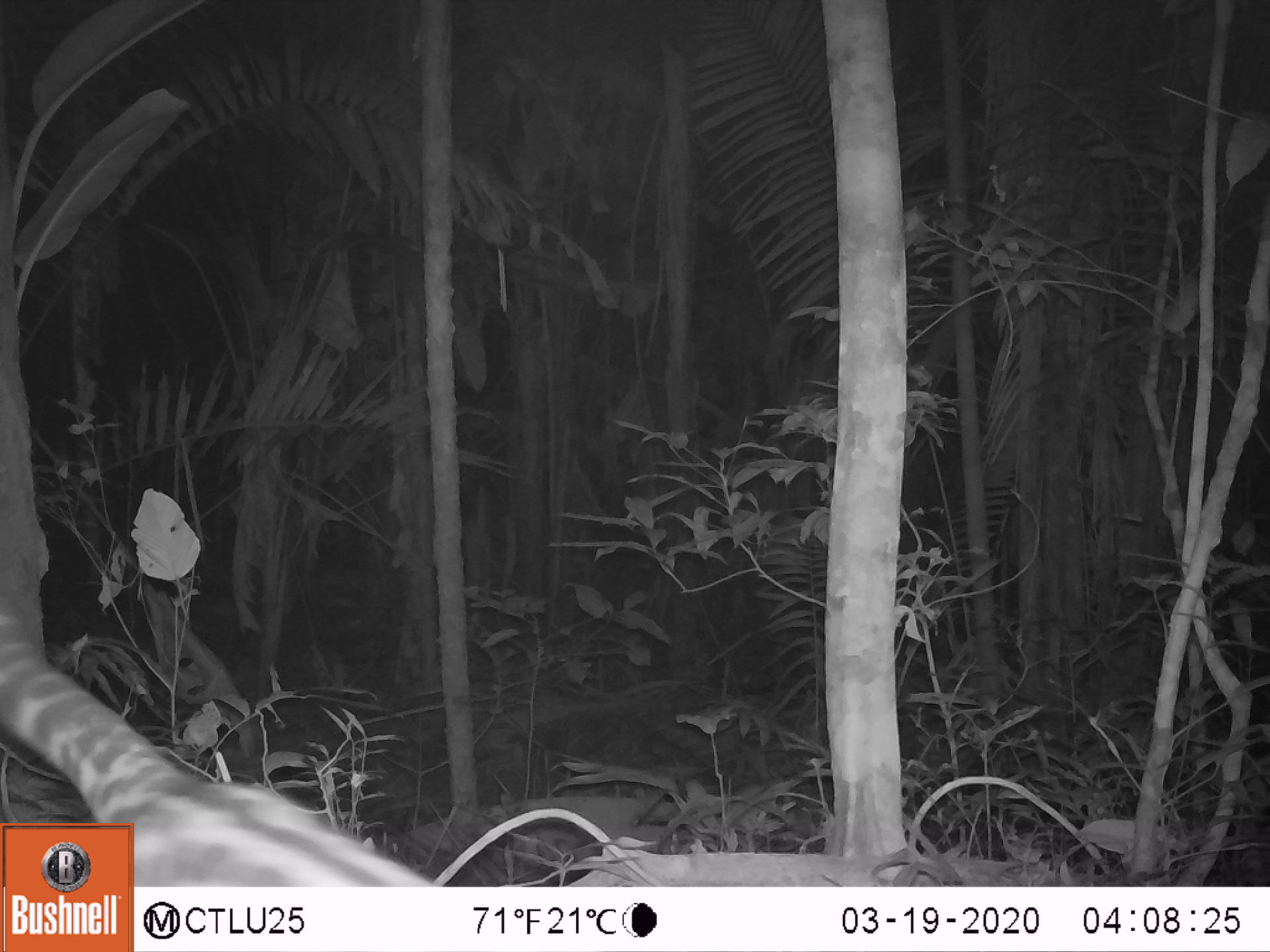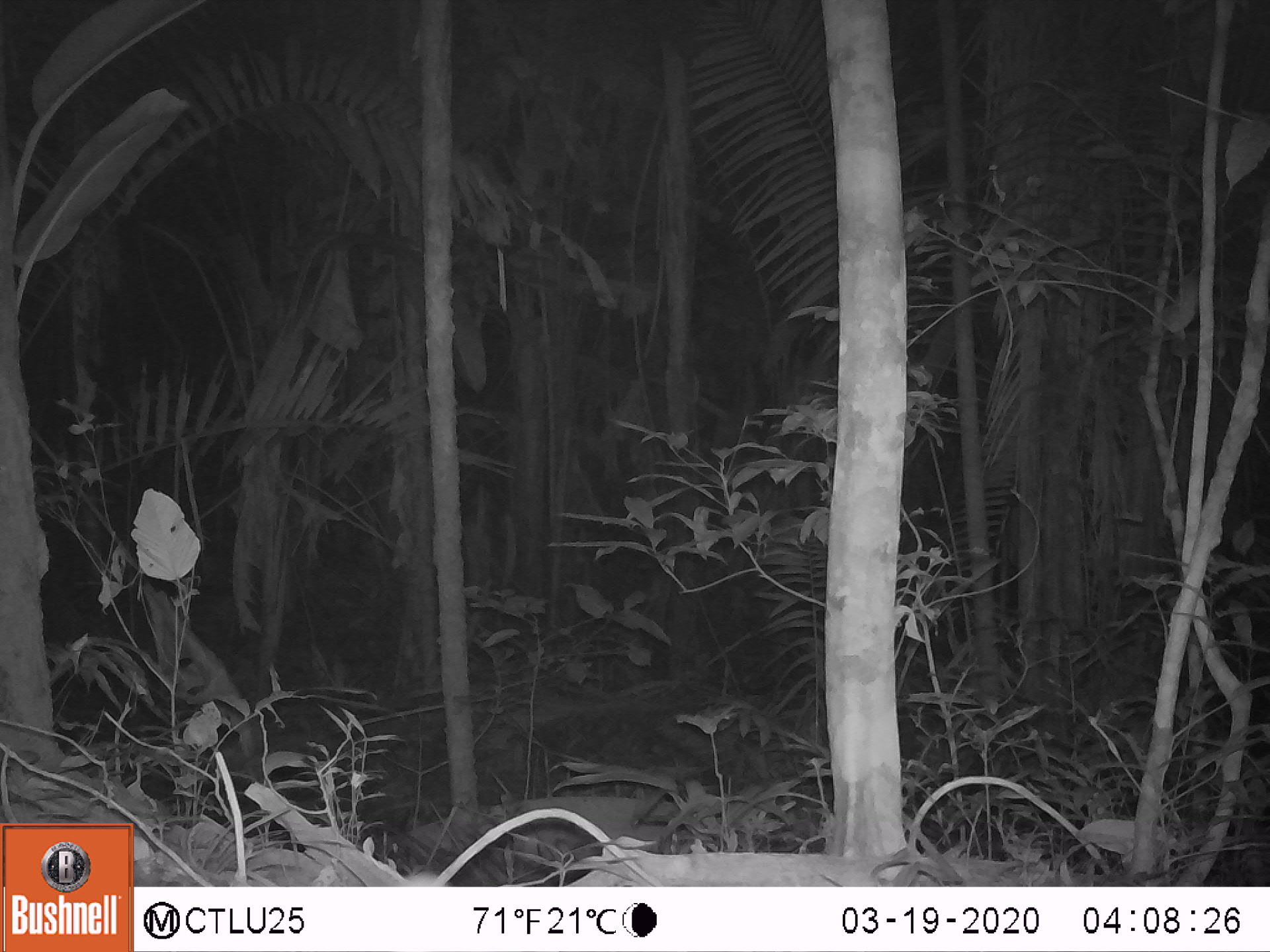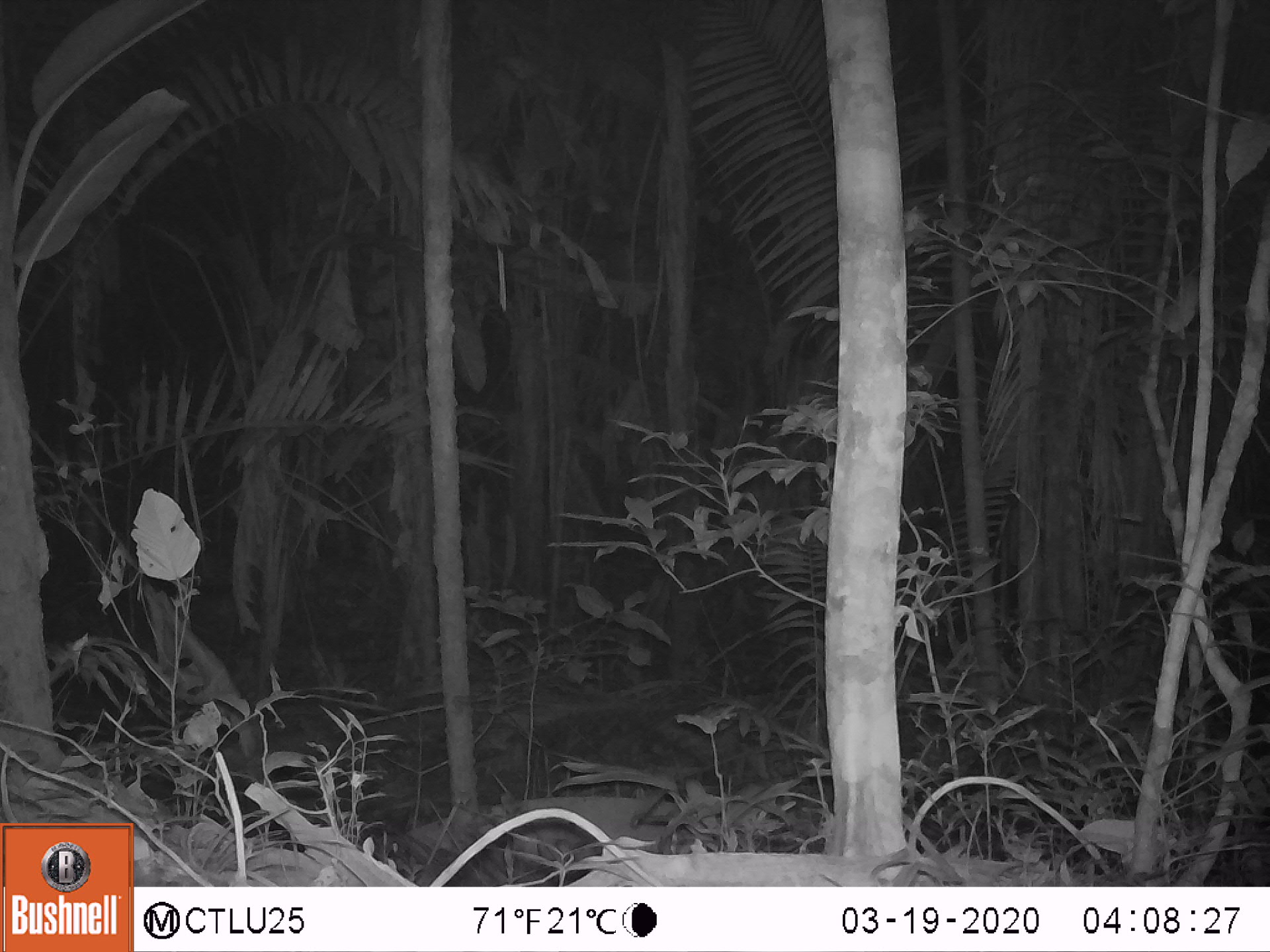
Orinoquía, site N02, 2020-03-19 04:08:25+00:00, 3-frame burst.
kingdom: Animalia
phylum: Chordata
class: Mammalia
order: Carnivora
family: Felidae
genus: Leopardus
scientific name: Leopardus pardalis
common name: ocelot